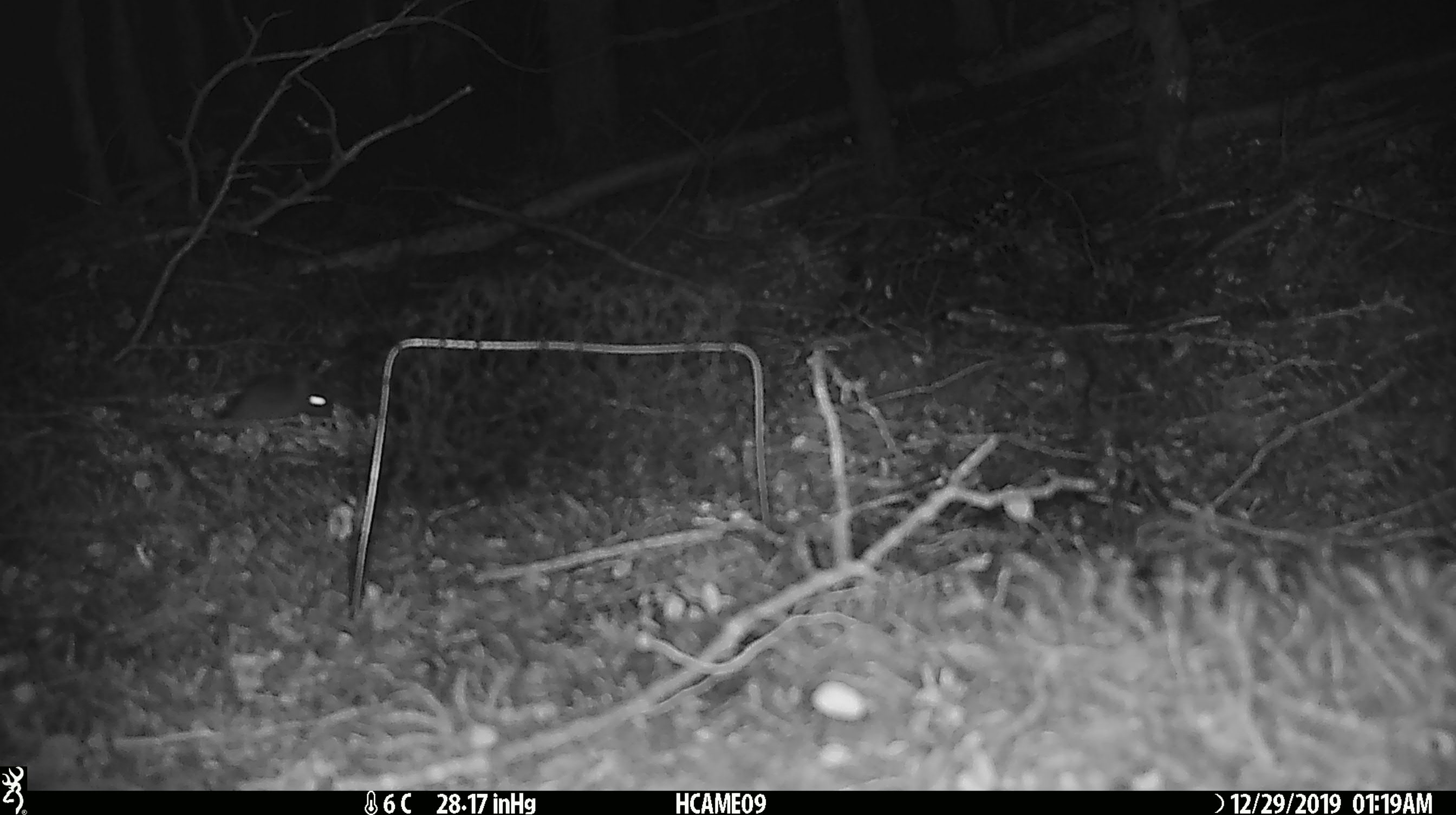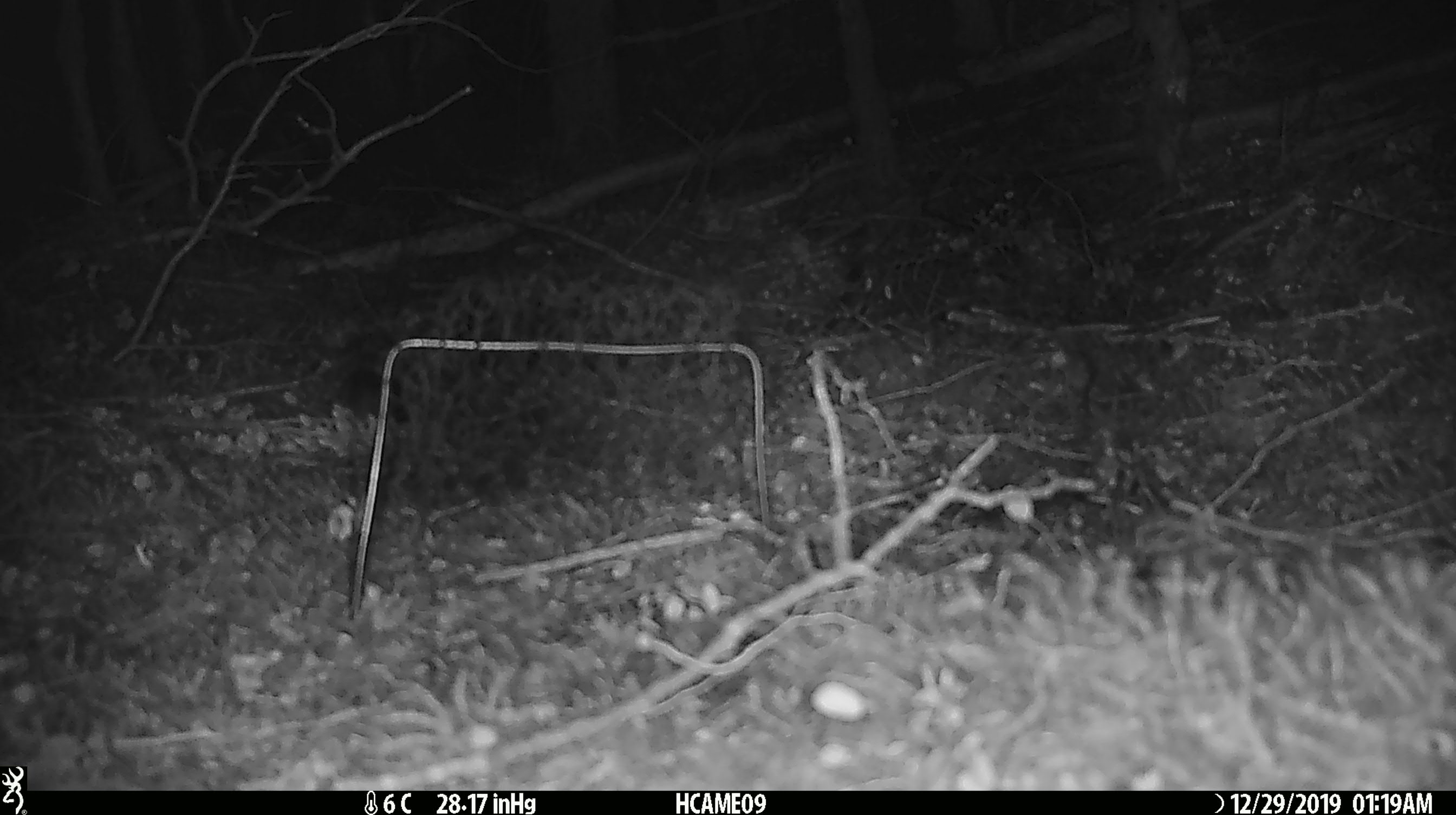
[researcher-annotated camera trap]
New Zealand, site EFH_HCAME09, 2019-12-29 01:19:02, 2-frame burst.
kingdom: Animalia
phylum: Chordata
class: Mammalia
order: Rodentia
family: Muridae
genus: Mus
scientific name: Mus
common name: mouse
Mouse (Mus).